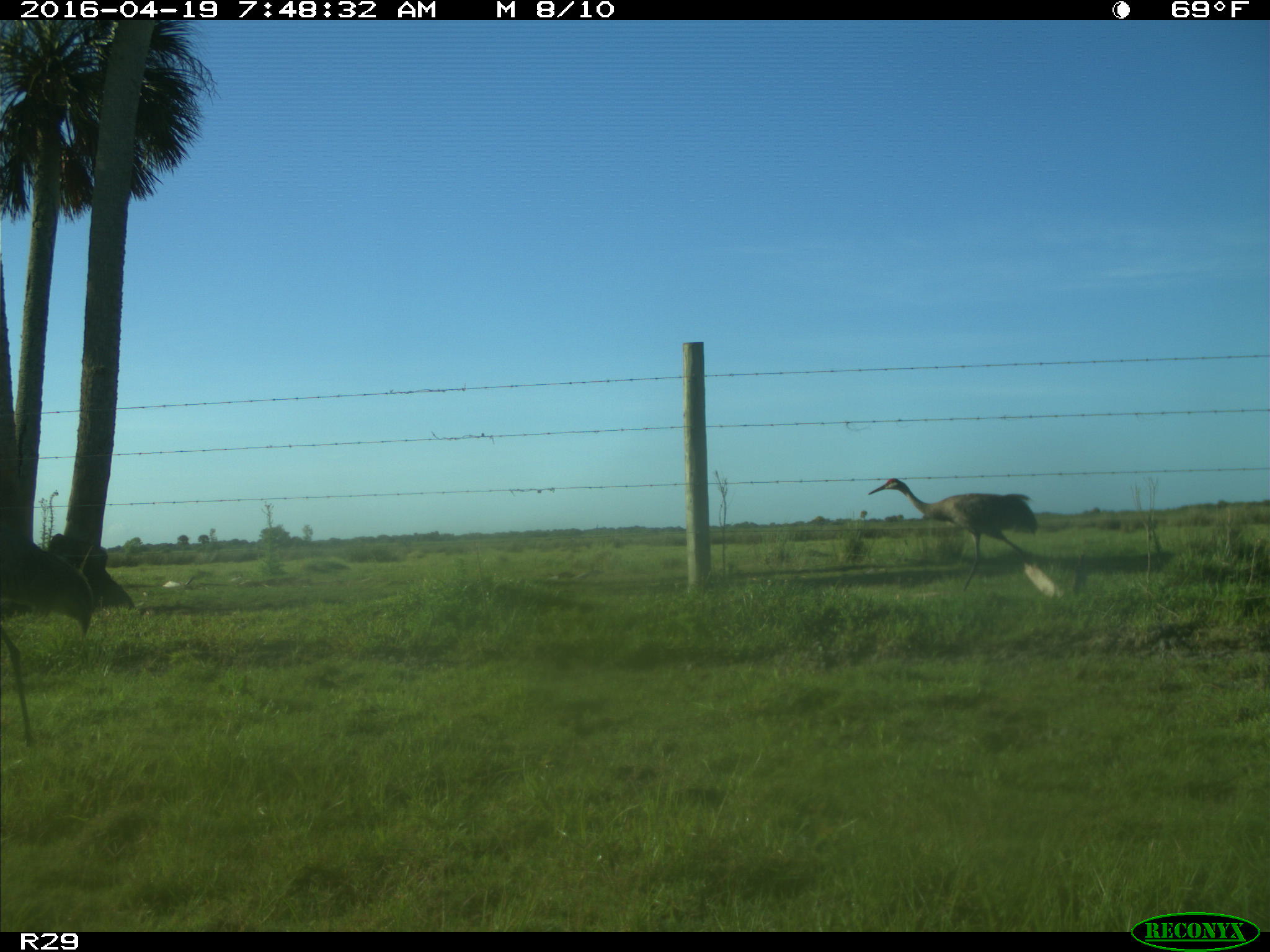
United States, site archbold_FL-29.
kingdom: Animalia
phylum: Chordata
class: Aves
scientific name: Aves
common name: birds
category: unidentified bird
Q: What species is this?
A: Unidentified bird (birds) (Aves).